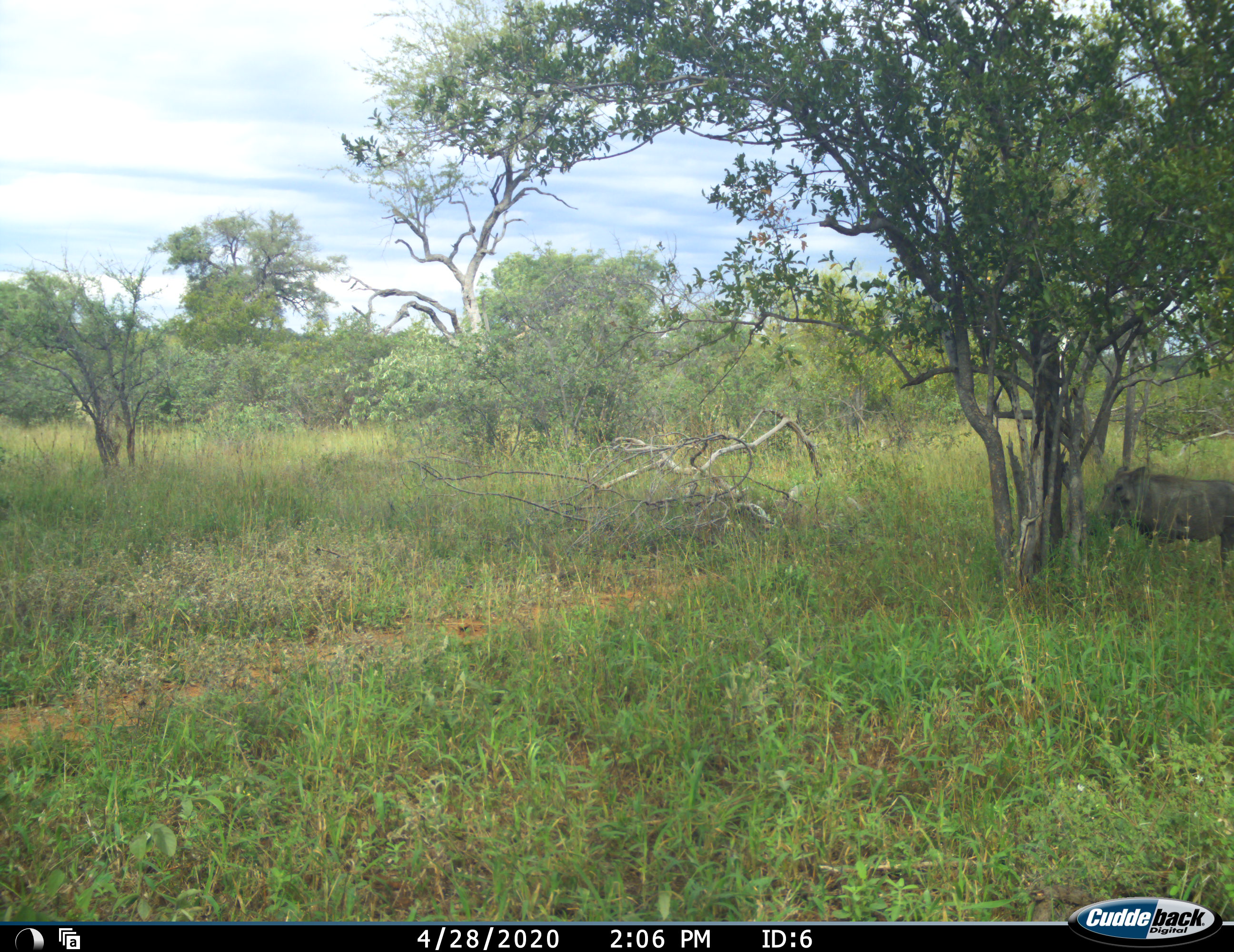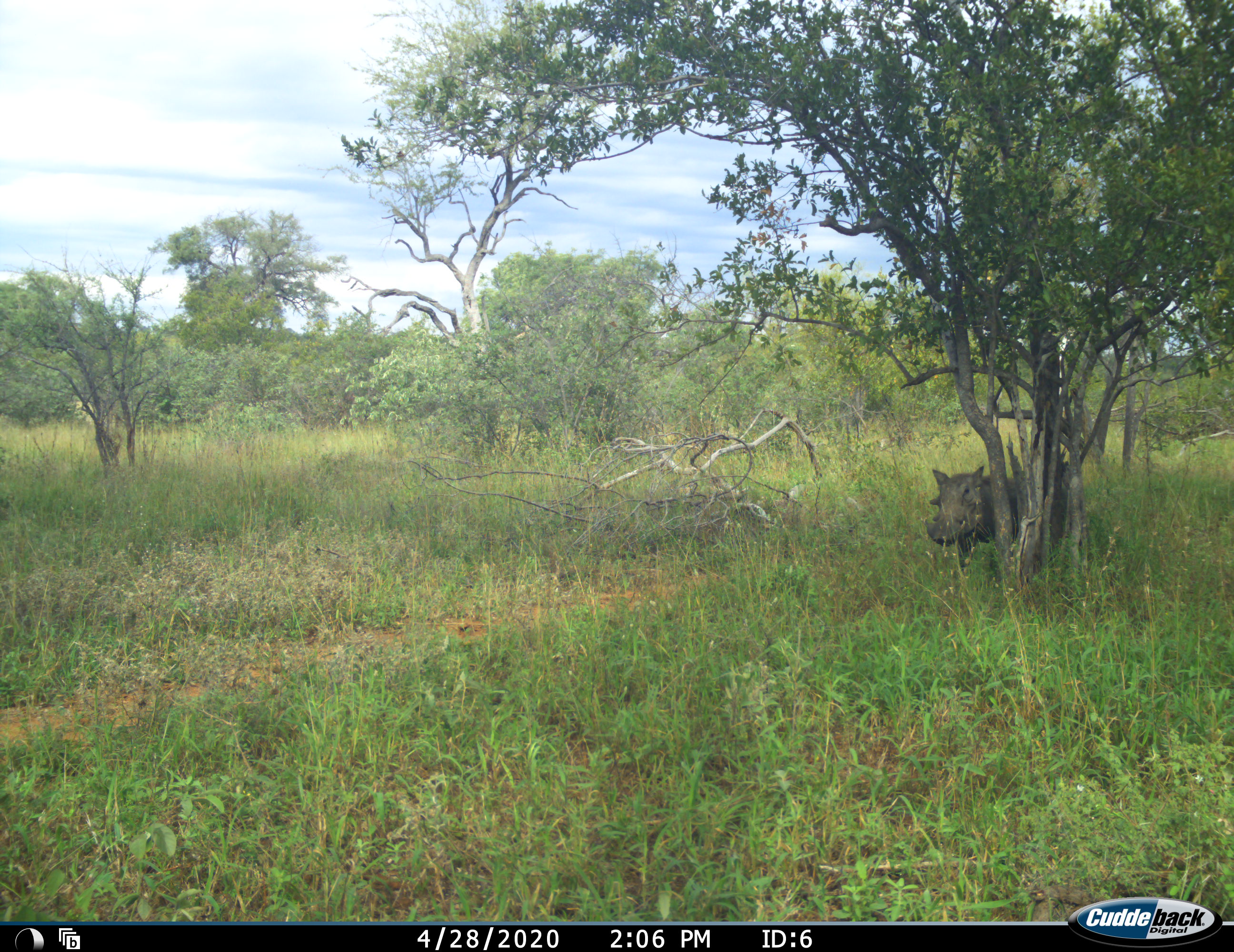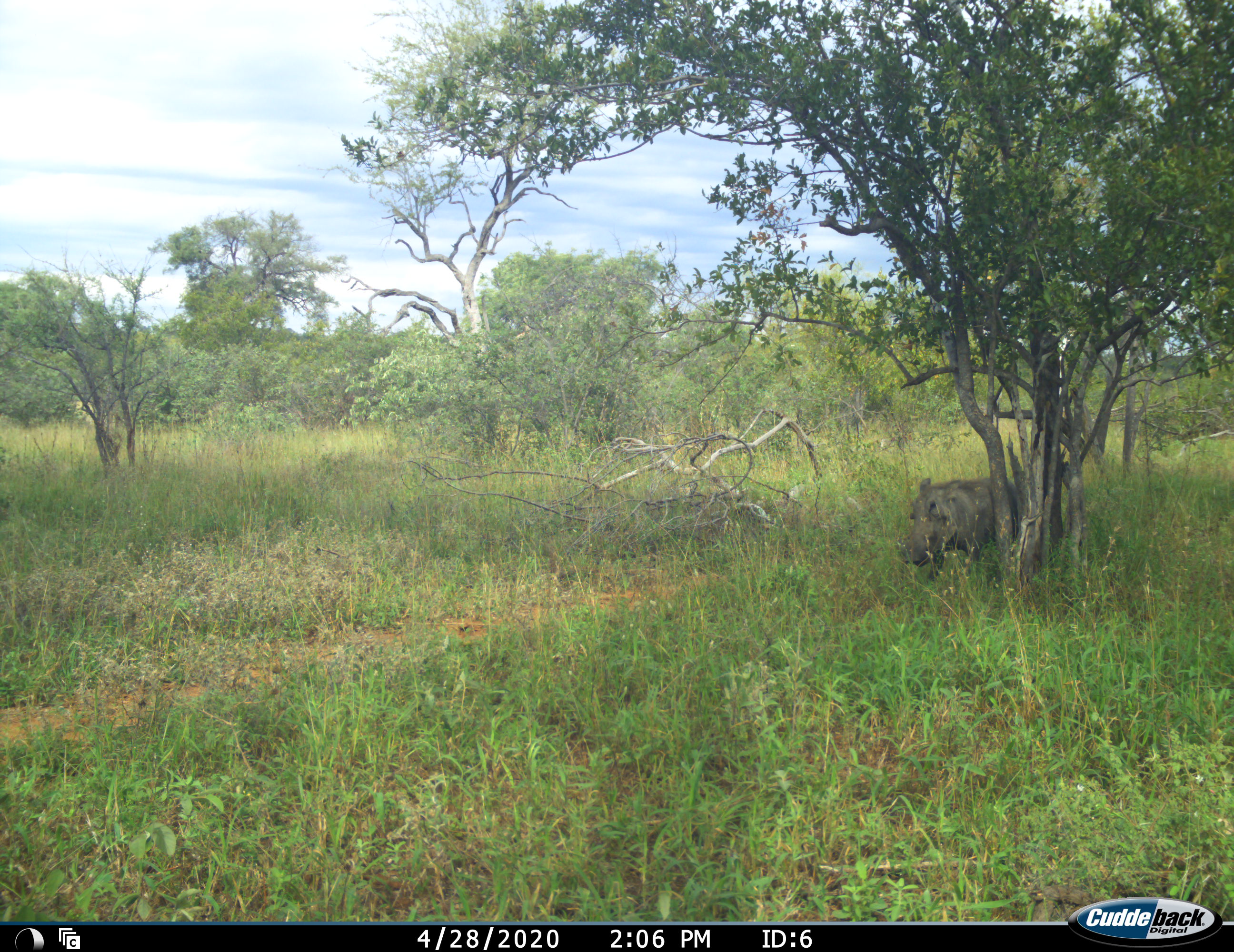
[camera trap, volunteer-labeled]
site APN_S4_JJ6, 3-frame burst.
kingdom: Animalia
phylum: Chordata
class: Mammalia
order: Artiodactyla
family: Suidae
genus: Phacochoerus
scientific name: Phacochoerus africanus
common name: warthog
Warthog (Phacochoerus africanus), count 1. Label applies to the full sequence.